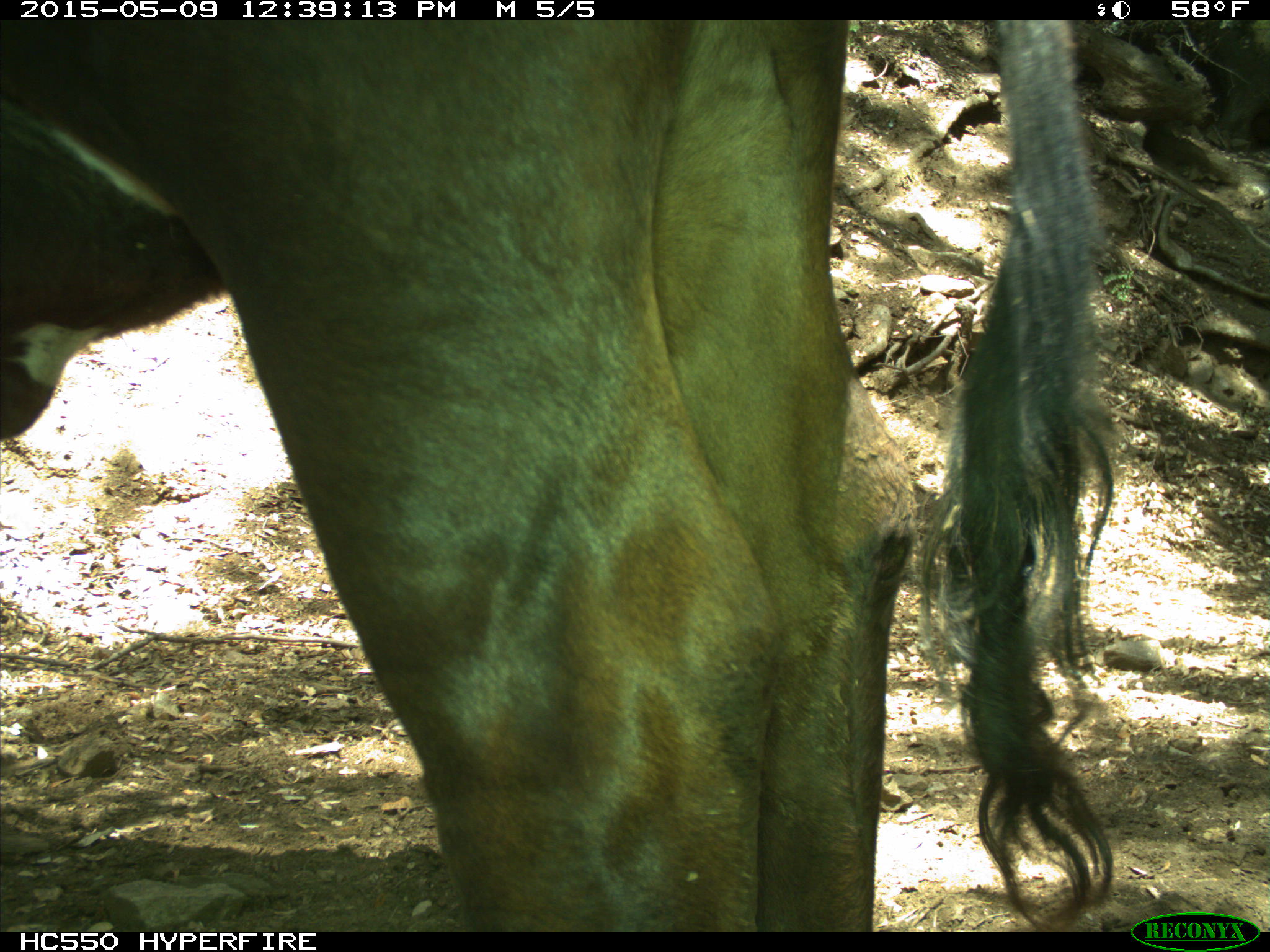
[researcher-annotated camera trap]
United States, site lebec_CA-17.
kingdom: Animalia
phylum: Chordata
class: Mammalia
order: Artiodactyla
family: Bovidae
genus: Bos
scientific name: Bos taurus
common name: domestic cow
Bos taurus (domestic cow).